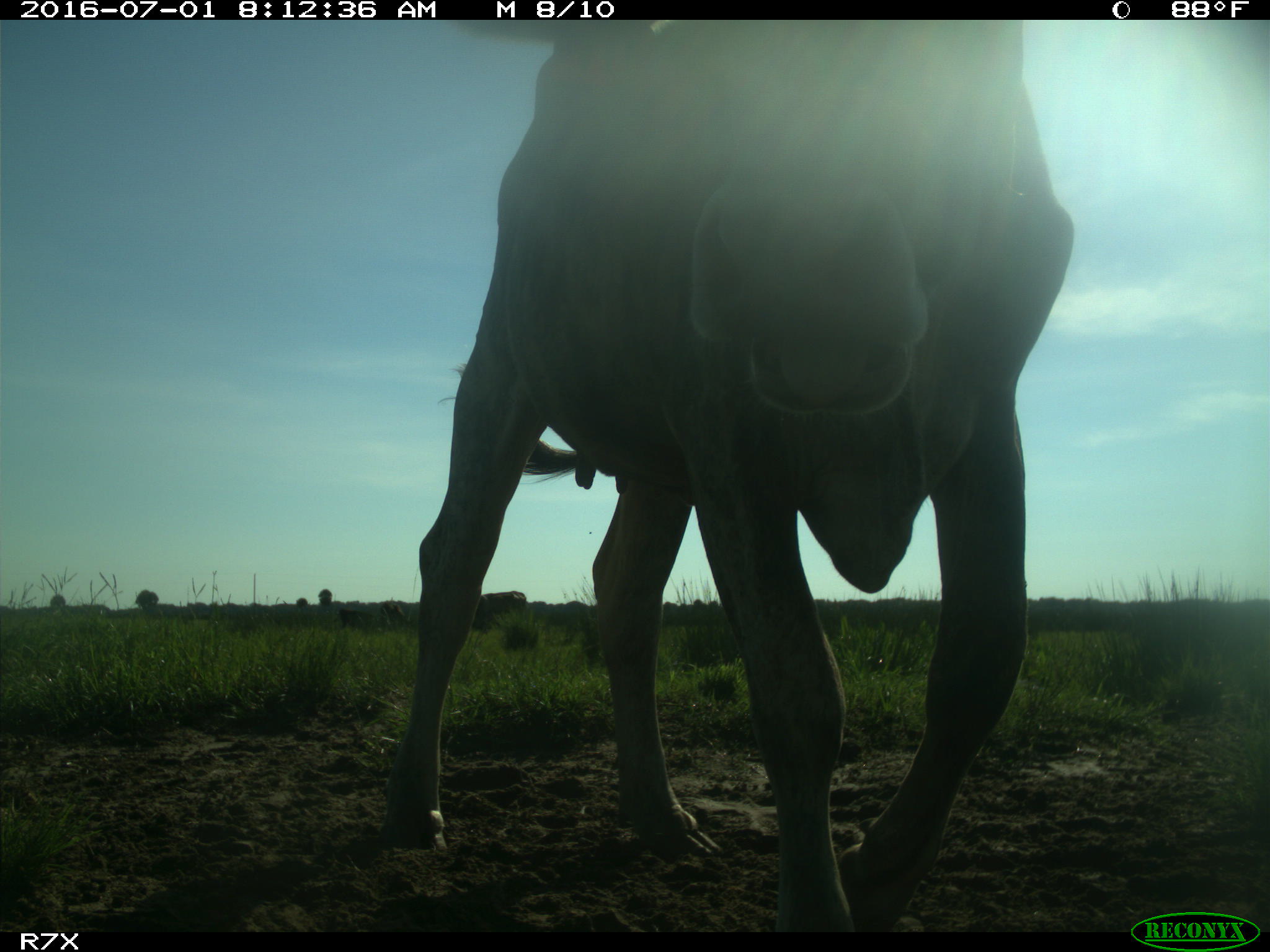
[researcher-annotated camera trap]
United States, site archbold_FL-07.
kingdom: Animalia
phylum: Chordata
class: Mammalia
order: Artiodactyla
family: Bovidae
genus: Bos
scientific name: Bos taurus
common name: domestic cow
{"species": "Bos taurus (domestic cow)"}